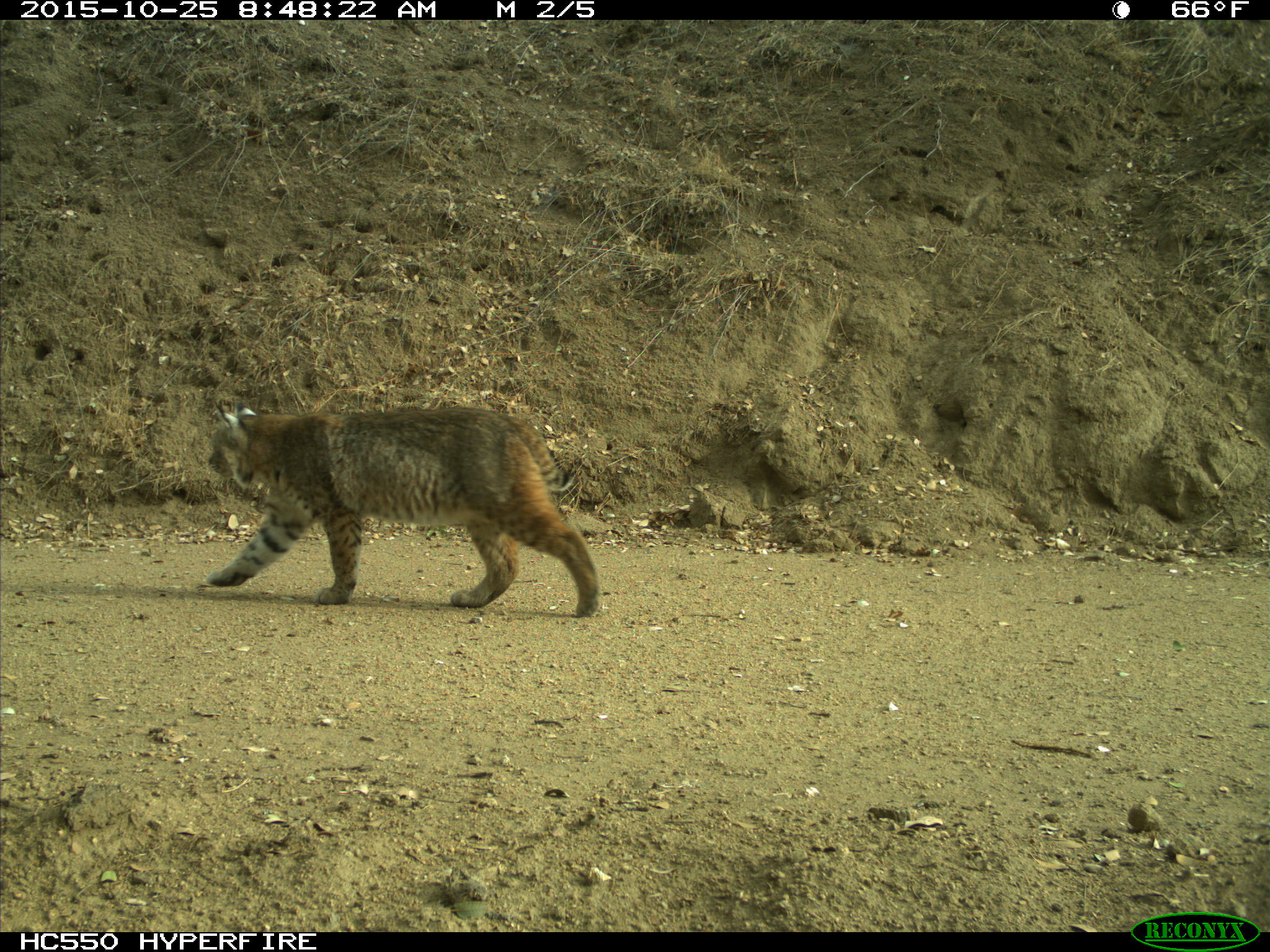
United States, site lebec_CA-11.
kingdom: Animalia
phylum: Chordata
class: Mammalia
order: Carnivora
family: Felidae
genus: Lynx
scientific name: Lynx rufus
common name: bobcat